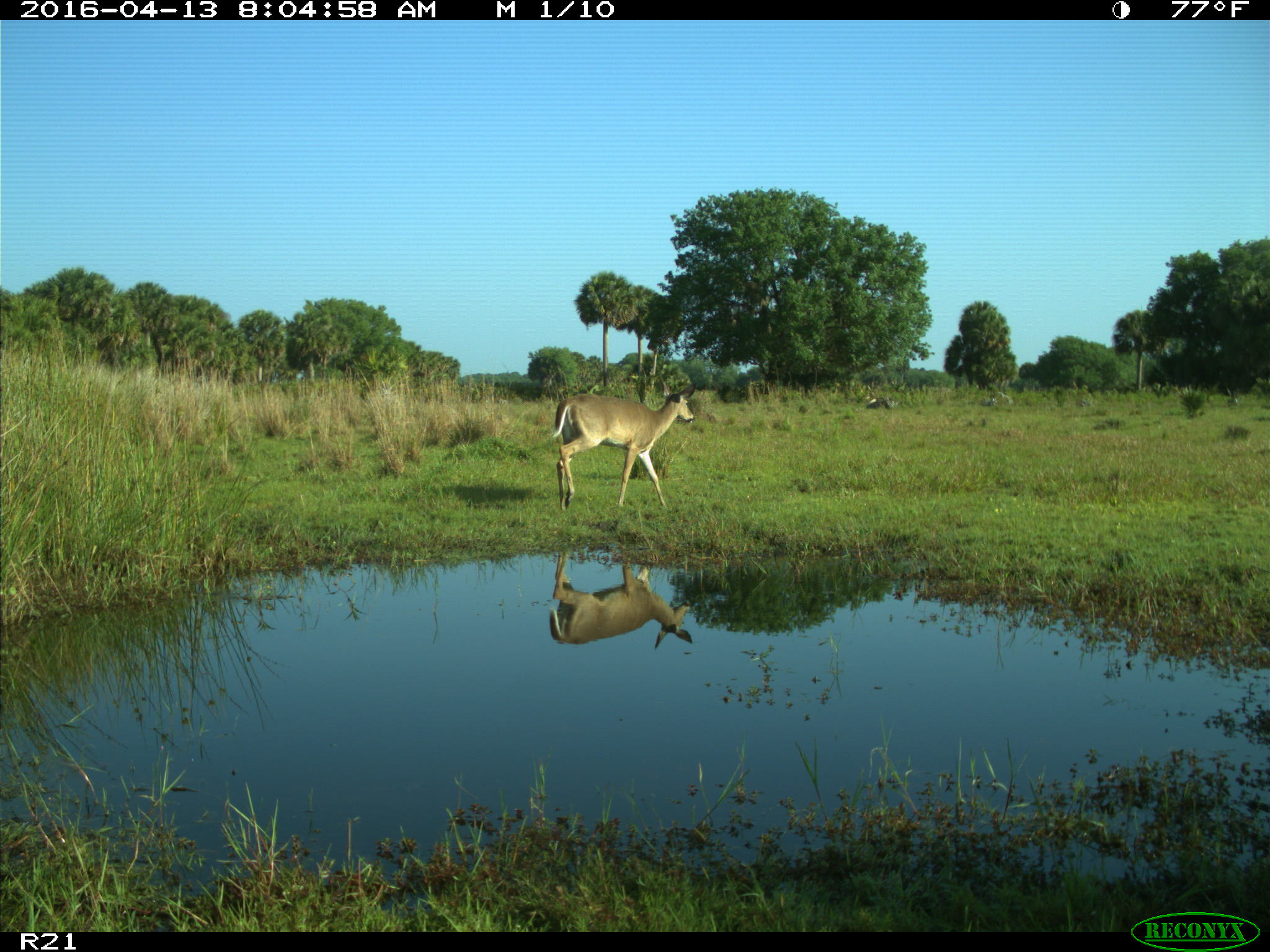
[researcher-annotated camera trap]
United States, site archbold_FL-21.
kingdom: Animalia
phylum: Chordata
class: Mammalia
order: Artiodactyla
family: Cervidae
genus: Odocoileus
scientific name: Odocoileus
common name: deer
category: unidentified deer